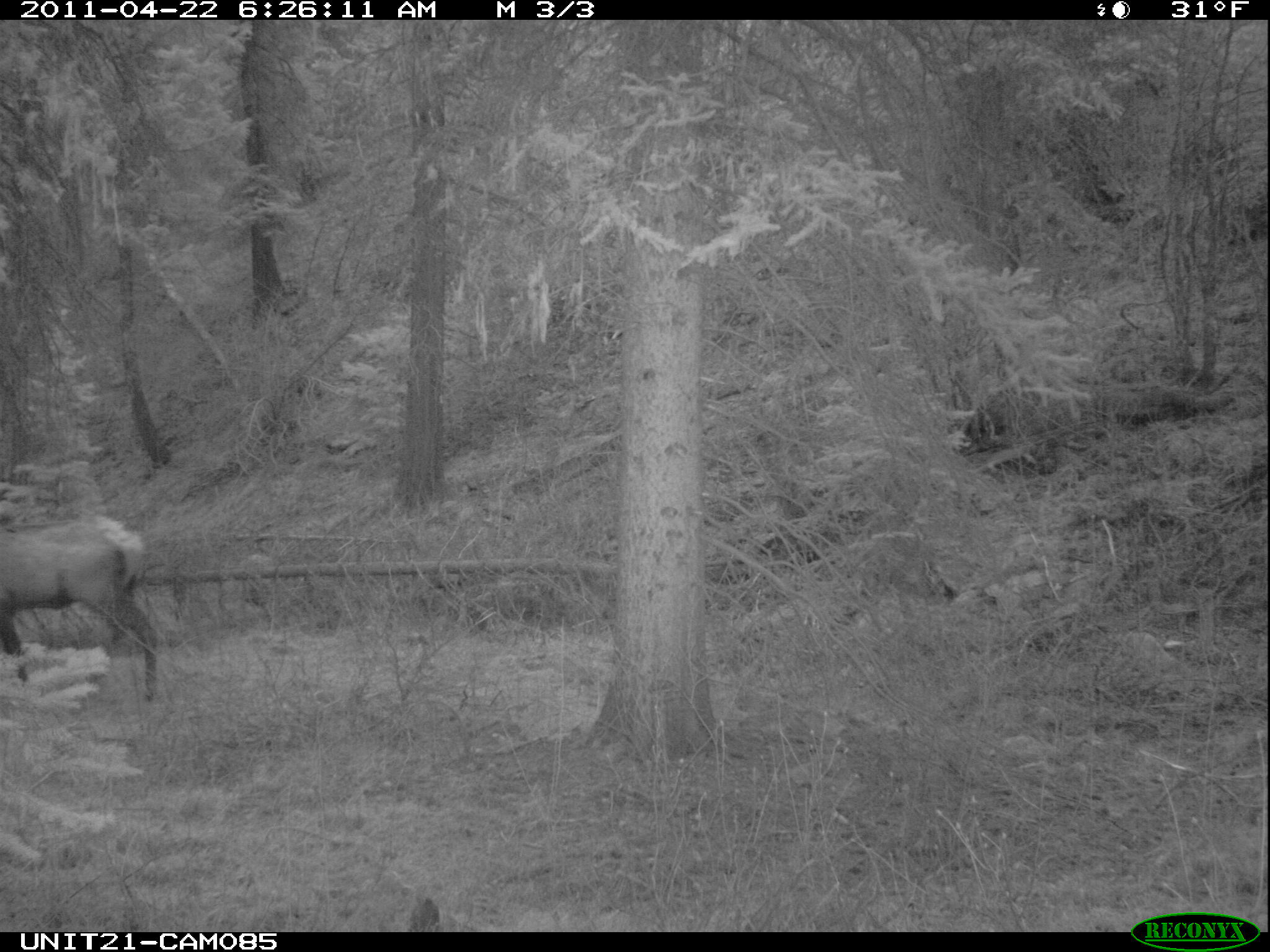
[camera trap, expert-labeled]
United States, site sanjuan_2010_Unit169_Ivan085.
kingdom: Animalia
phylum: Chordata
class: Mammalia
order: Artiodactyla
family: Cervidae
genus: Cervus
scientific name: Cervus elaphus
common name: red deer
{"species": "Cervus elaphus (red deer)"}